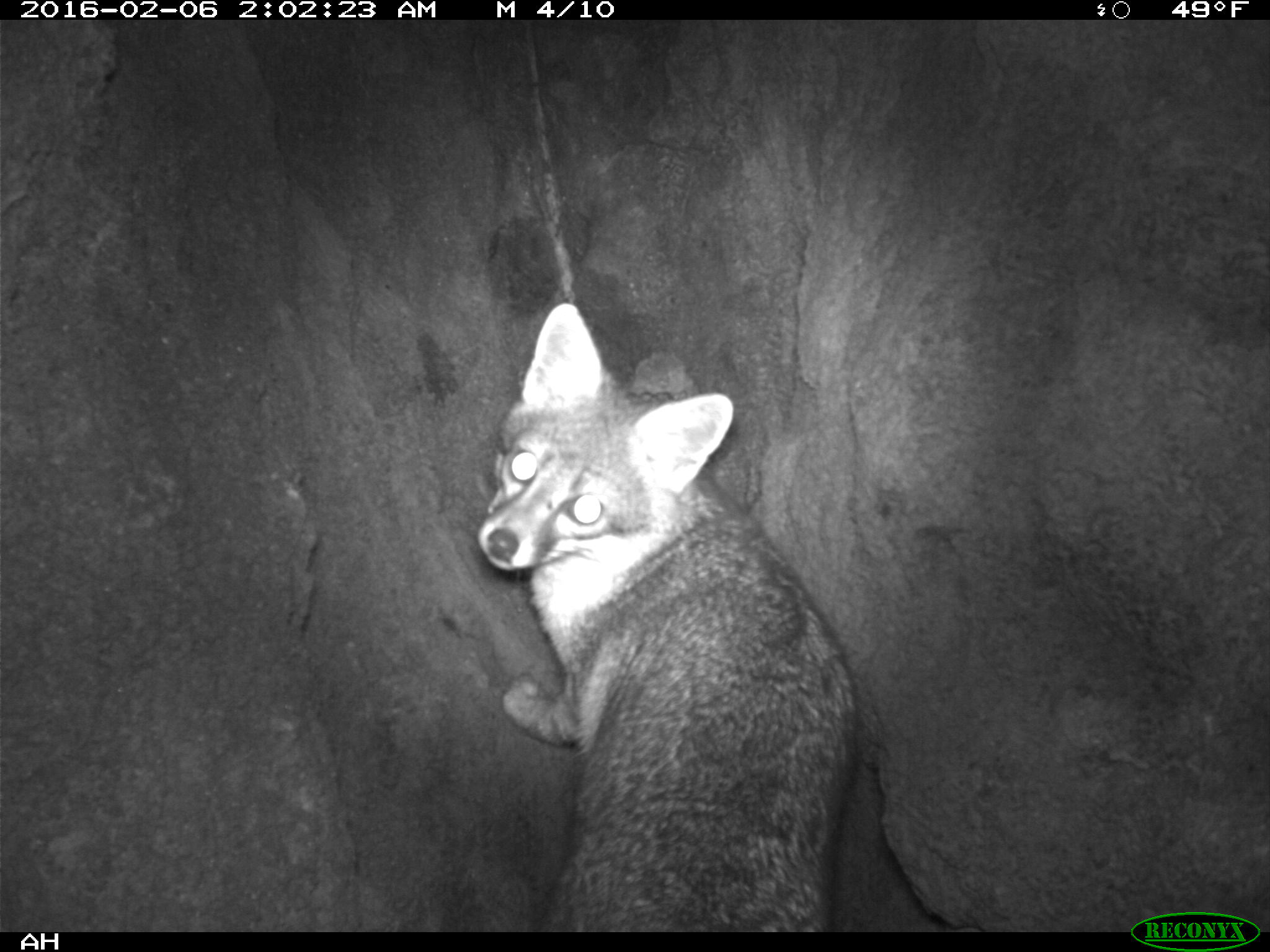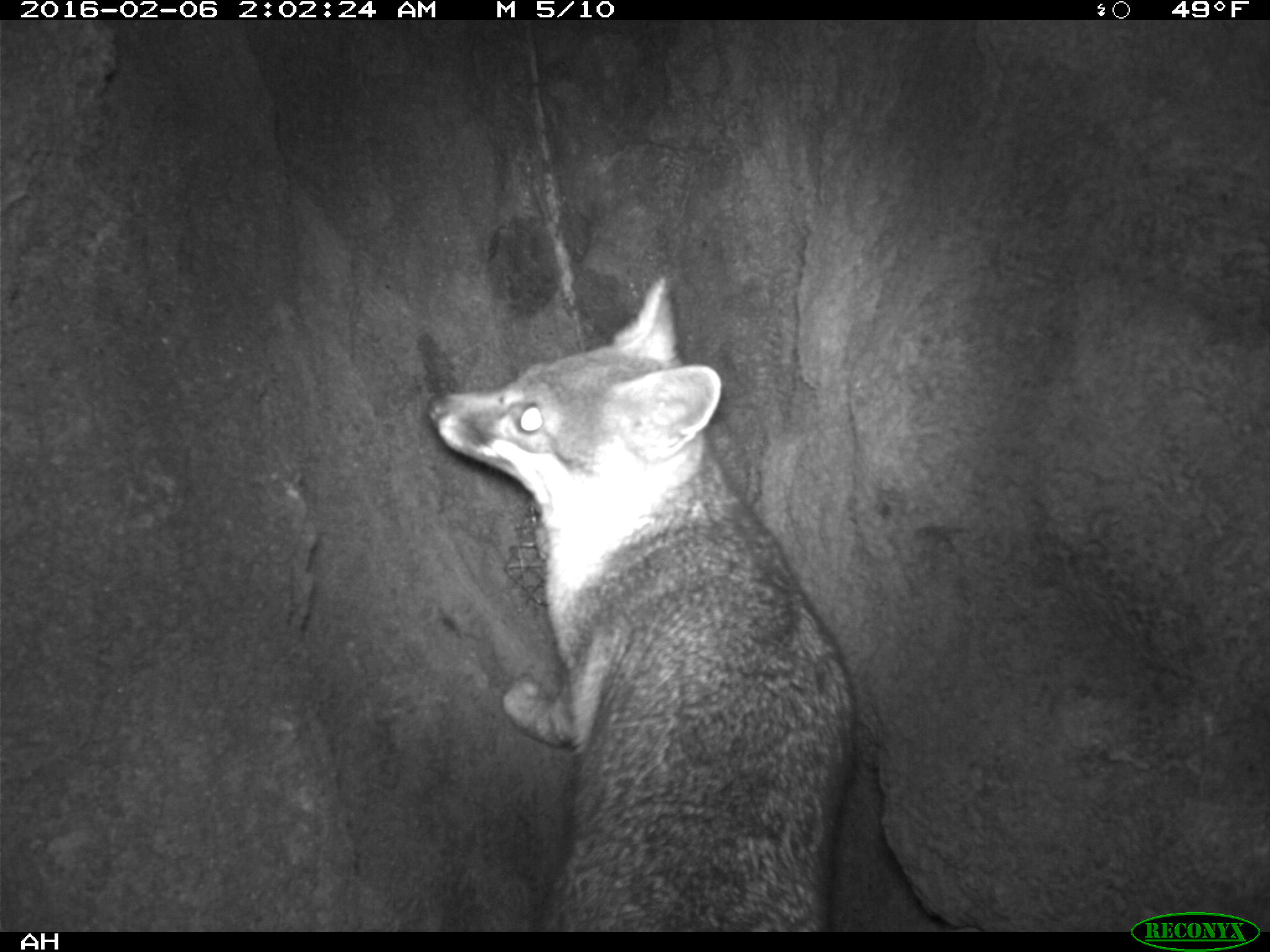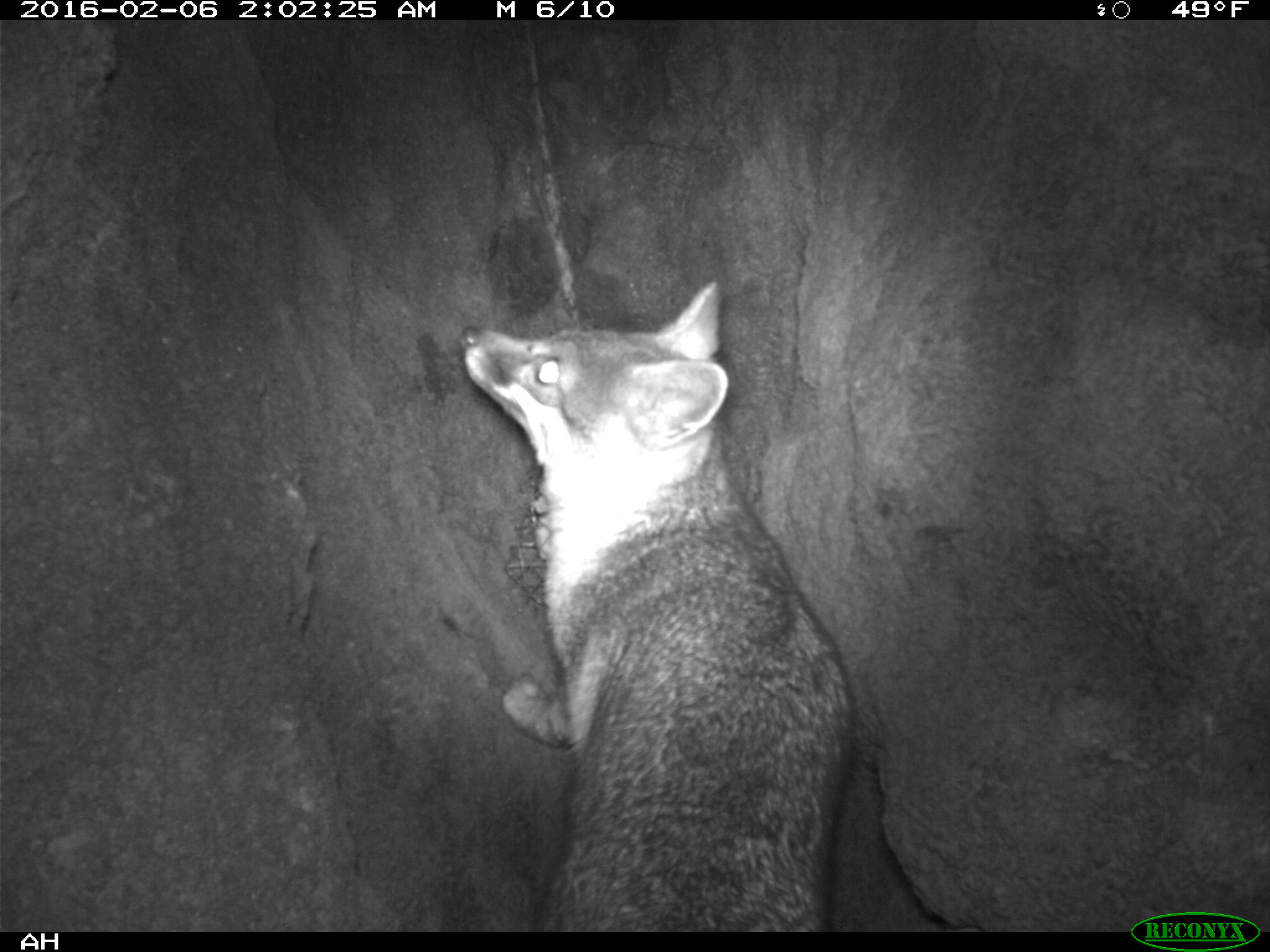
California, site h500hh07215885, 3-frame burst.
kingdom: Animalia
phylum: Chordata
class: Mammalia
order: Carnivora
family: Canidae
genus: Urocyon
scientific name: Urocyon littoralis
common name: island fox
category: fox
Fox (island fox) (Urocyon littoralis).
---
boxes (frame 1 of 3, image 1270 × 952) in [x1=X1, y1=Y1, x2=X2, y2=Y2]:
fox: [x1=479, y1=301, x2=858, y2=931]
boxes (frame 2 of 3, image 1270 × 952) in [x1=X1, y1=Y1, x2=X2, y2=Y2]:
fox: [x1=422, y1=276, x2=856, y2=930]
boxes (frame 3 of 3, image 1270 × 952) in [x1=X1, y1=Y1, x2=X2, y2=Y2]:
fox: [x1=458, y1=276, x2=858, y2=933]